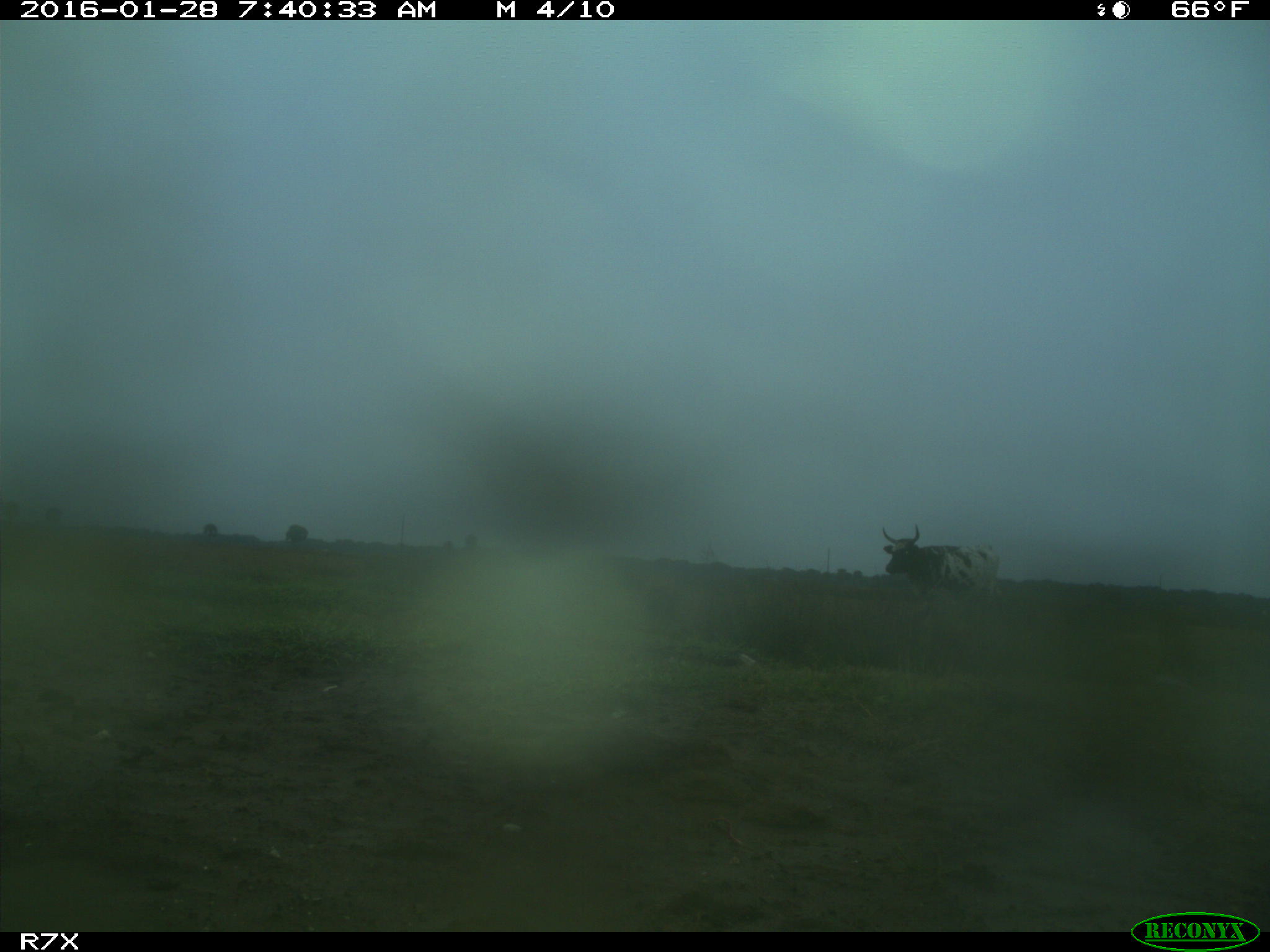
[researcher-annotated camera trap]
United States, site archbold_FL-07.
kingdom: Animalia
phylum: Chordata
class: Mammalia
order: Artiodactyla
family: Bovidae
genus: Bos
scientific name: Bos taurus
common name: domestic cow